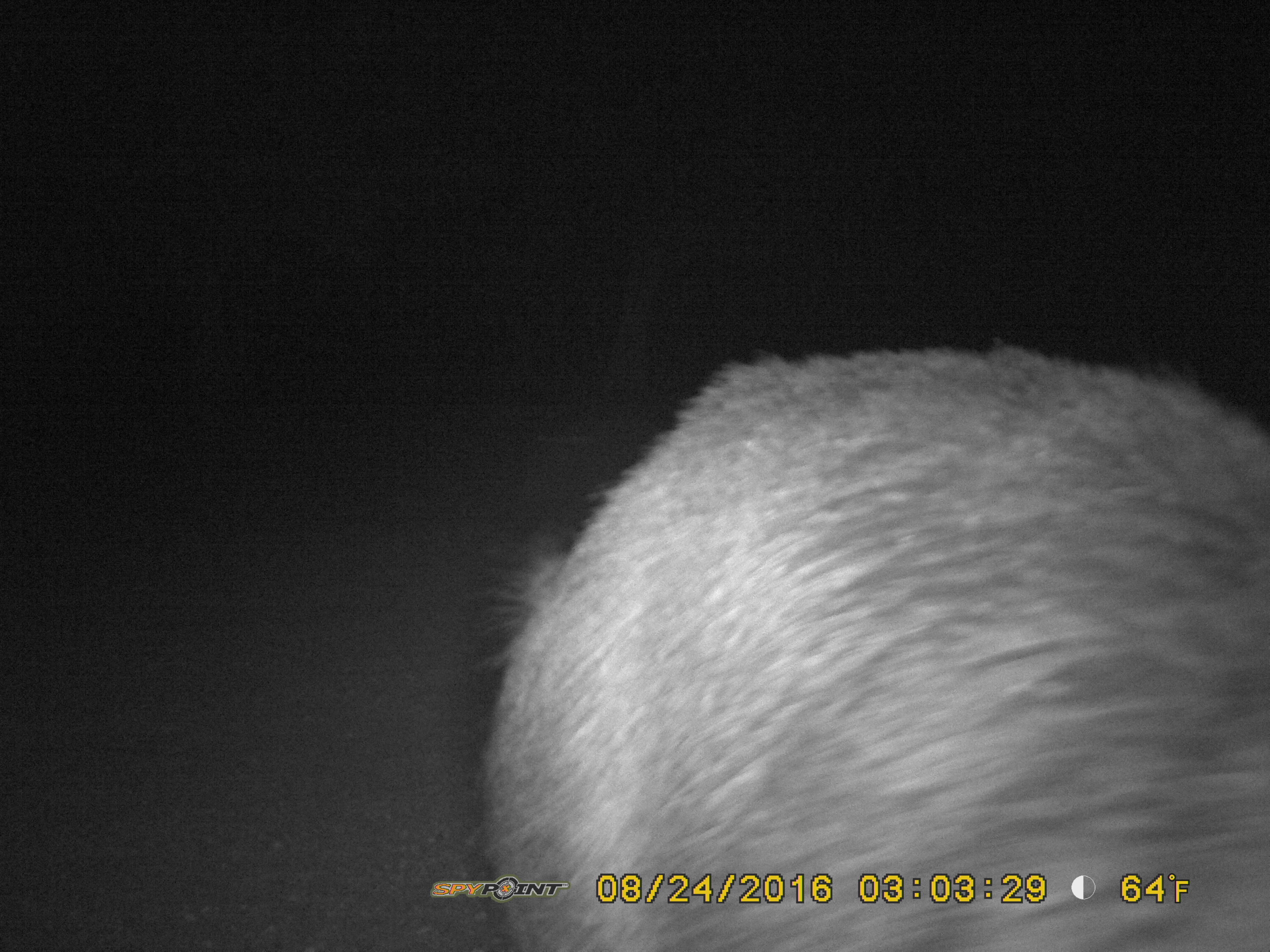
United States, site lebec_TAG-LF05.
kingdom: Animalia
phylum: Chordata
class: Mammalia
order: Artiodactyla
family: Suidae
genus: Sus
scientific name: Sus scrofa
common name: wild boar